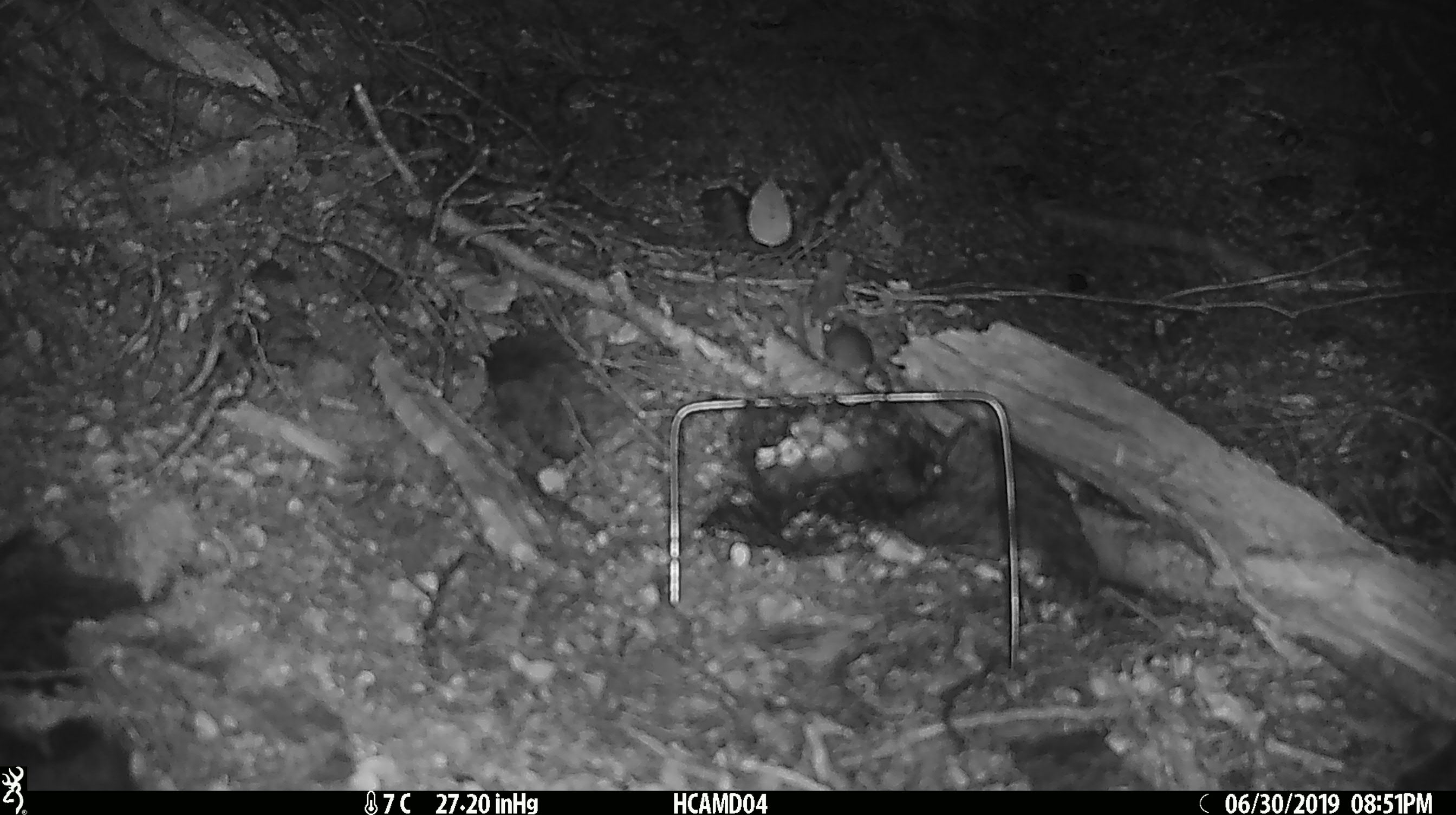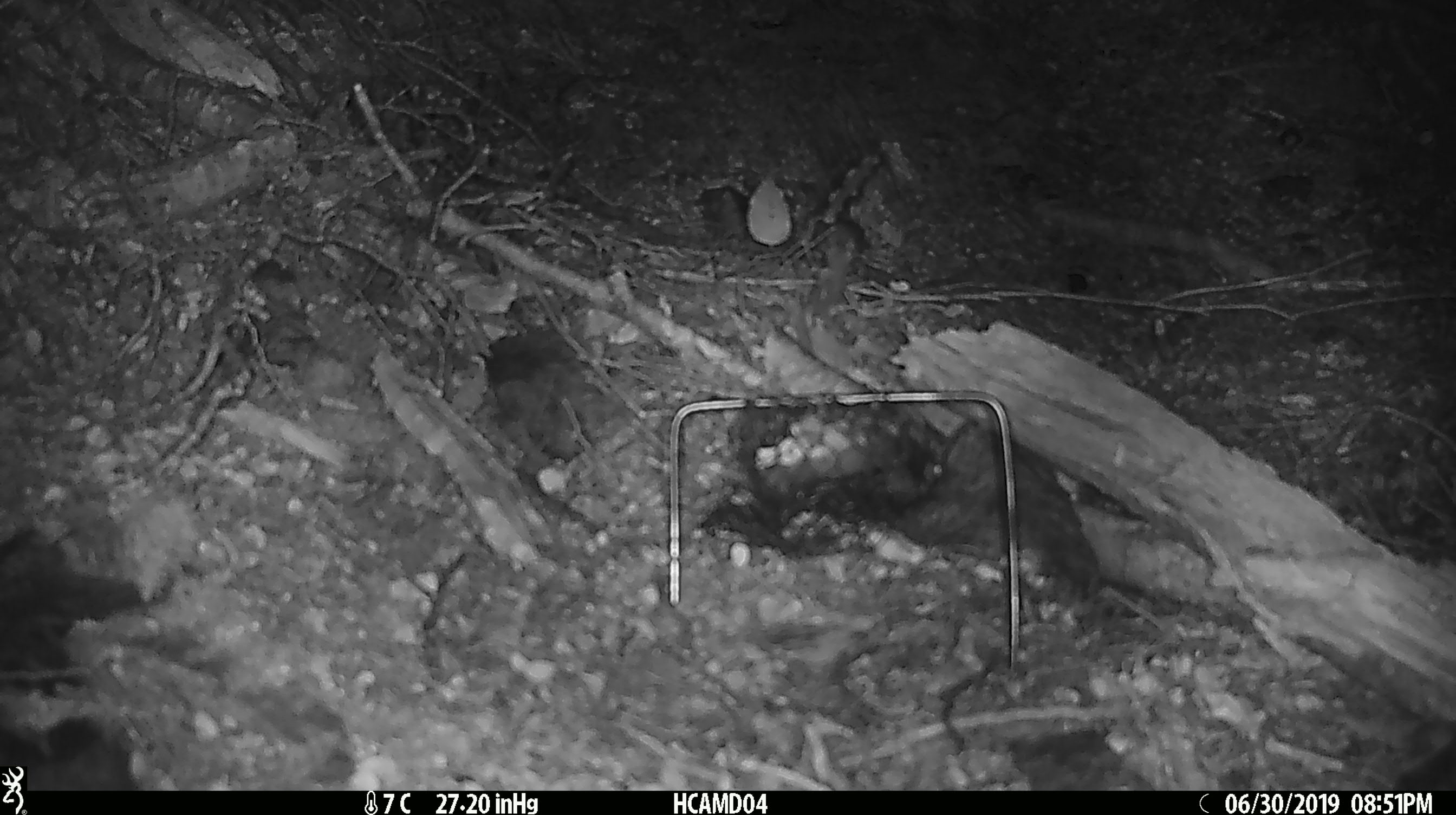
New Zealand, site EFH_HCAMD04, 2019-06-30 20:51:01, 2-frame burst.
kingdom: Animalia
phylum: Chordata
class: Mammalia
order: Rodentia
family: Muridae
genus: Mus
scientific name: Mus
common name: mouse